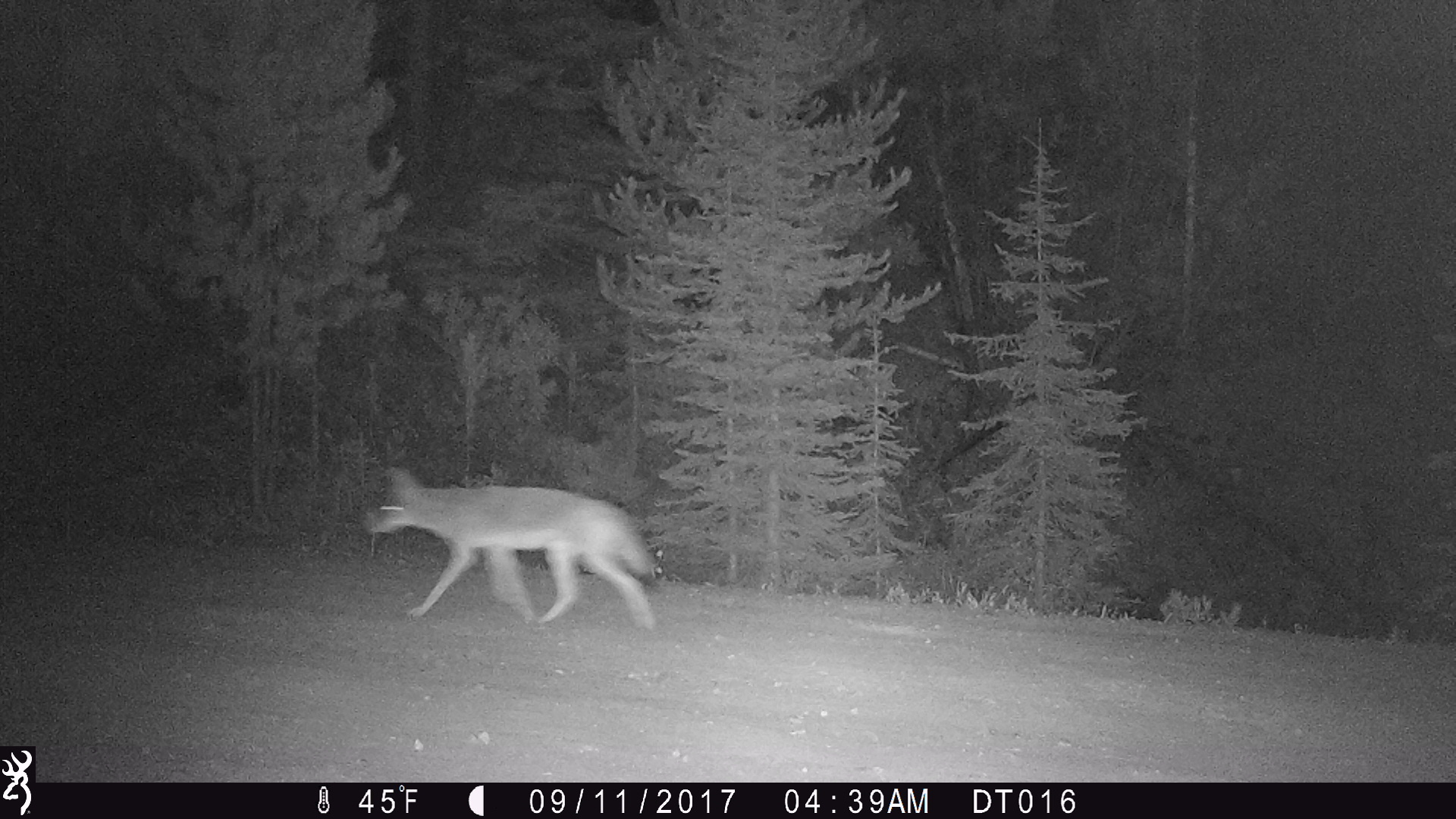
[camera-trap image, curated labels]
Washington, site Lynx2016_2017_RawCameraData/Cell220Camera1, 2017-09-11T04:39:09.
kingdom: Animalia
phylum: Chordata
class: Mammalia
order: Carnivora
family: Canidae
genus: Canis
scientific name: Canis latrans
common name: coyote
Canis latrans (coyote). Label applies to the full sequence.